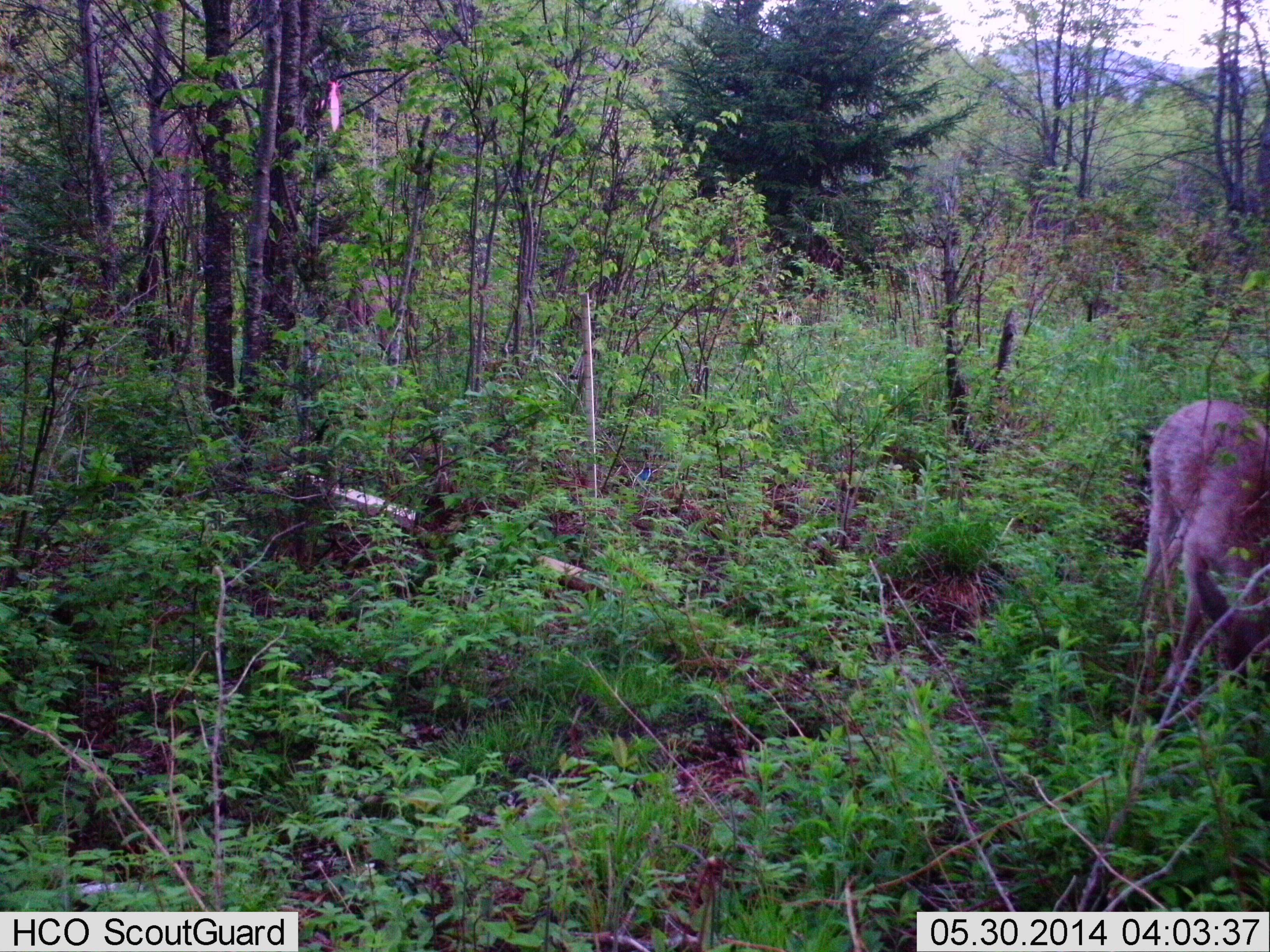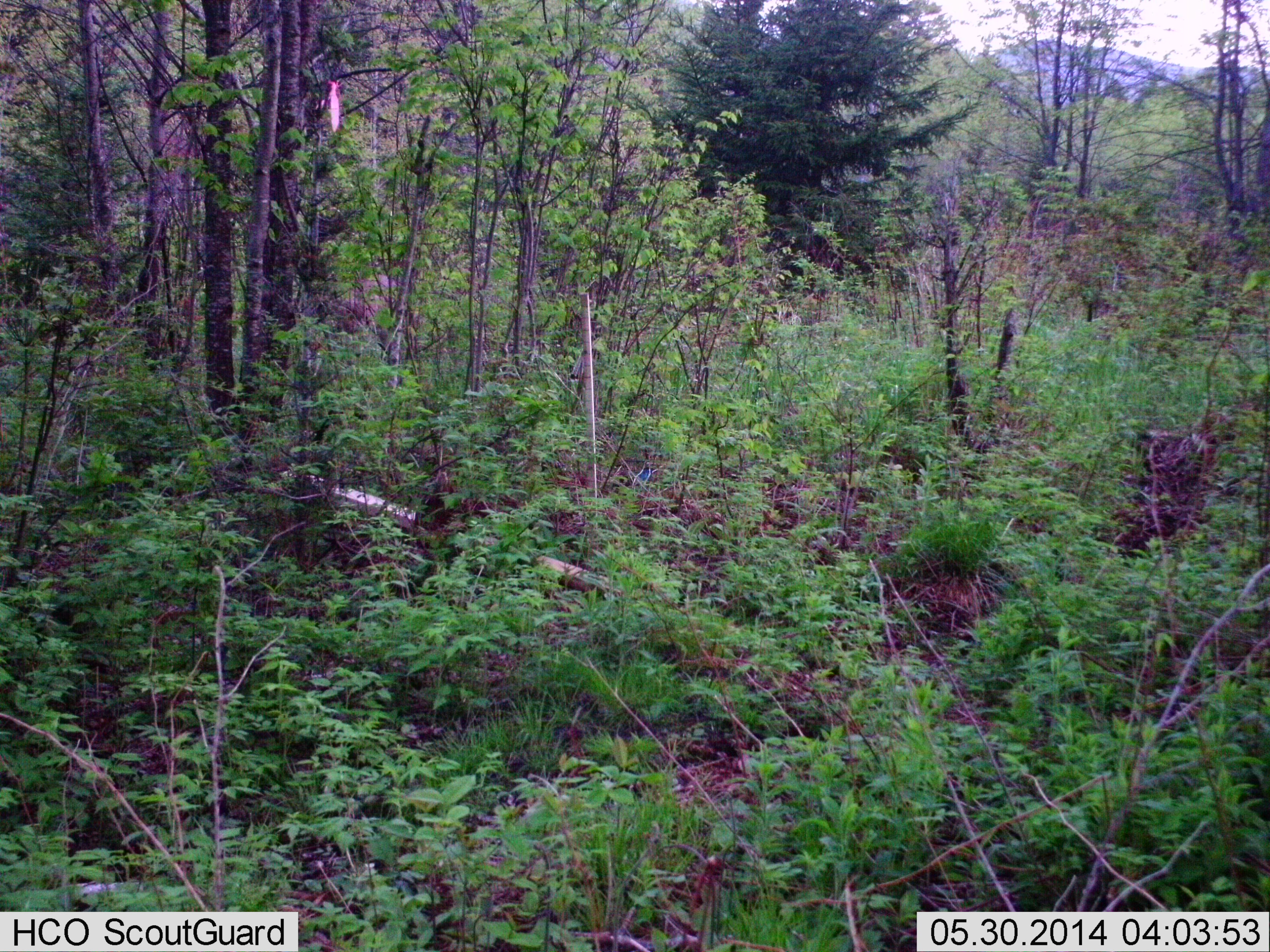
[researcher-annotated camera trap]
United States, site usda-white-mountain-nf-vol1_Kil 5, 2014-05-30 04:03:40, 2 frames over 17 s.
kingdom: Animalia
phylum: Chordata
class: Mammalia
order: Artiodactyla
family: Cervidae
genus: Odocoileus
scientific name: Odocoileus virginianus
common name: white-tailed deer